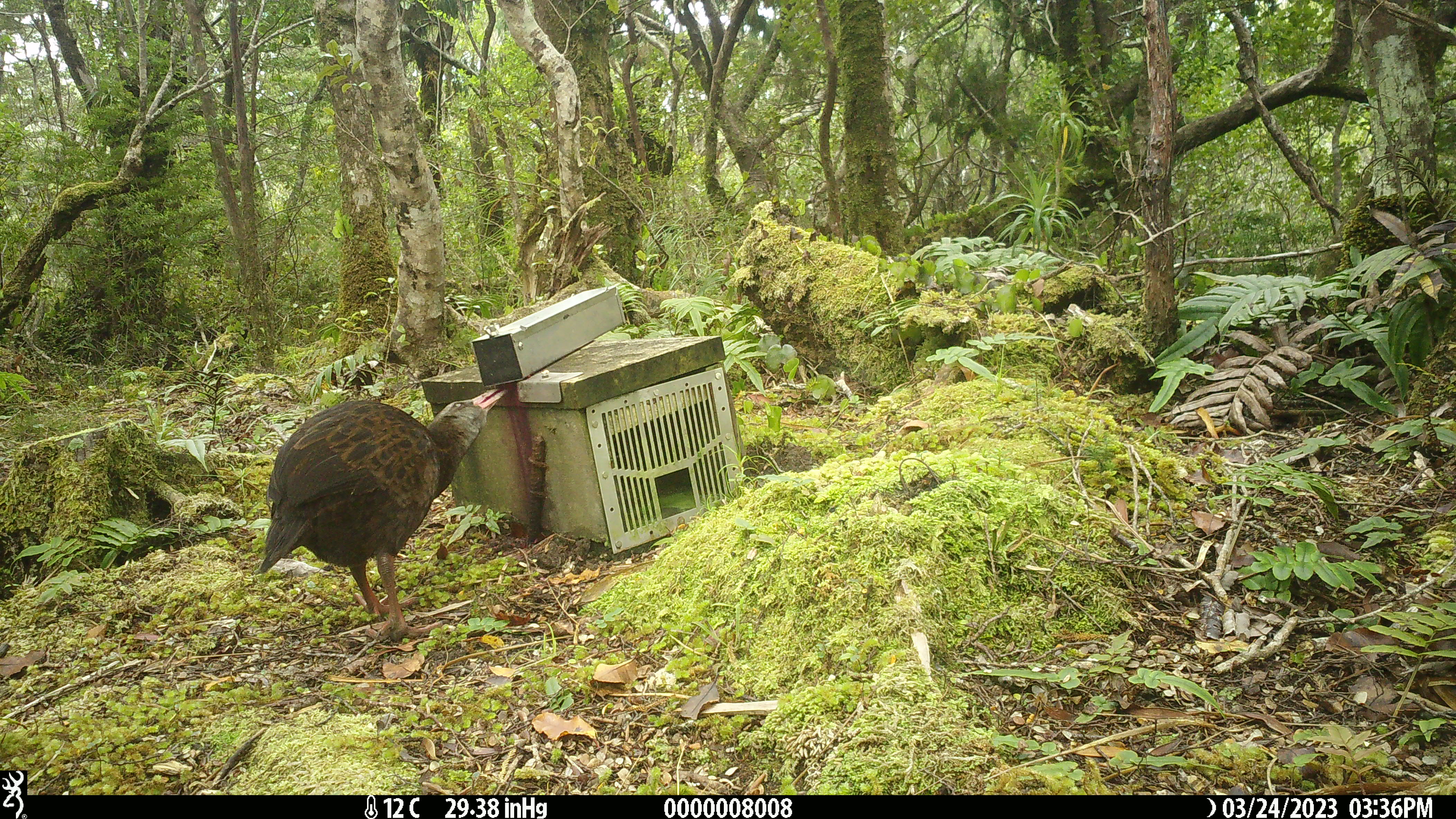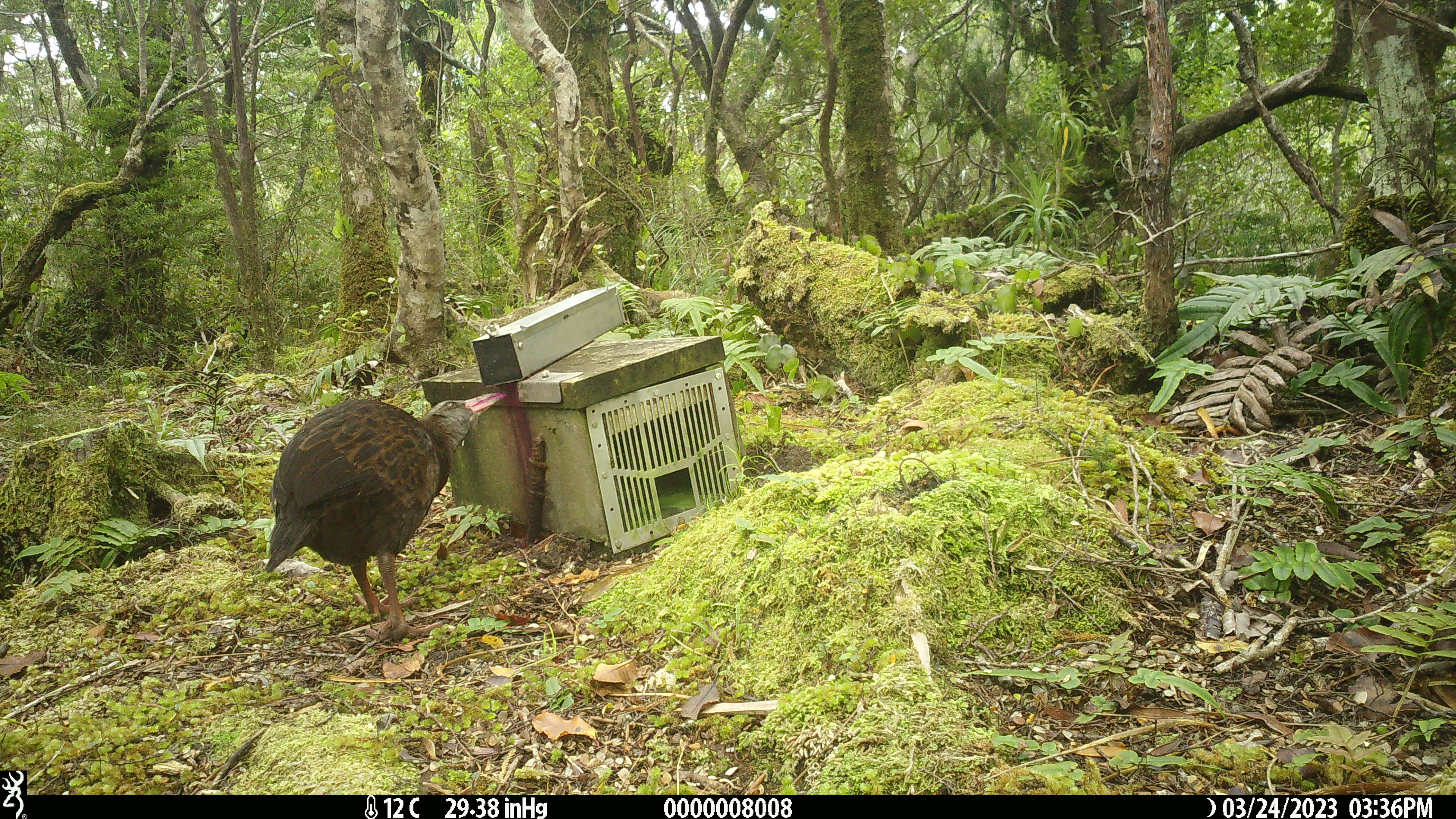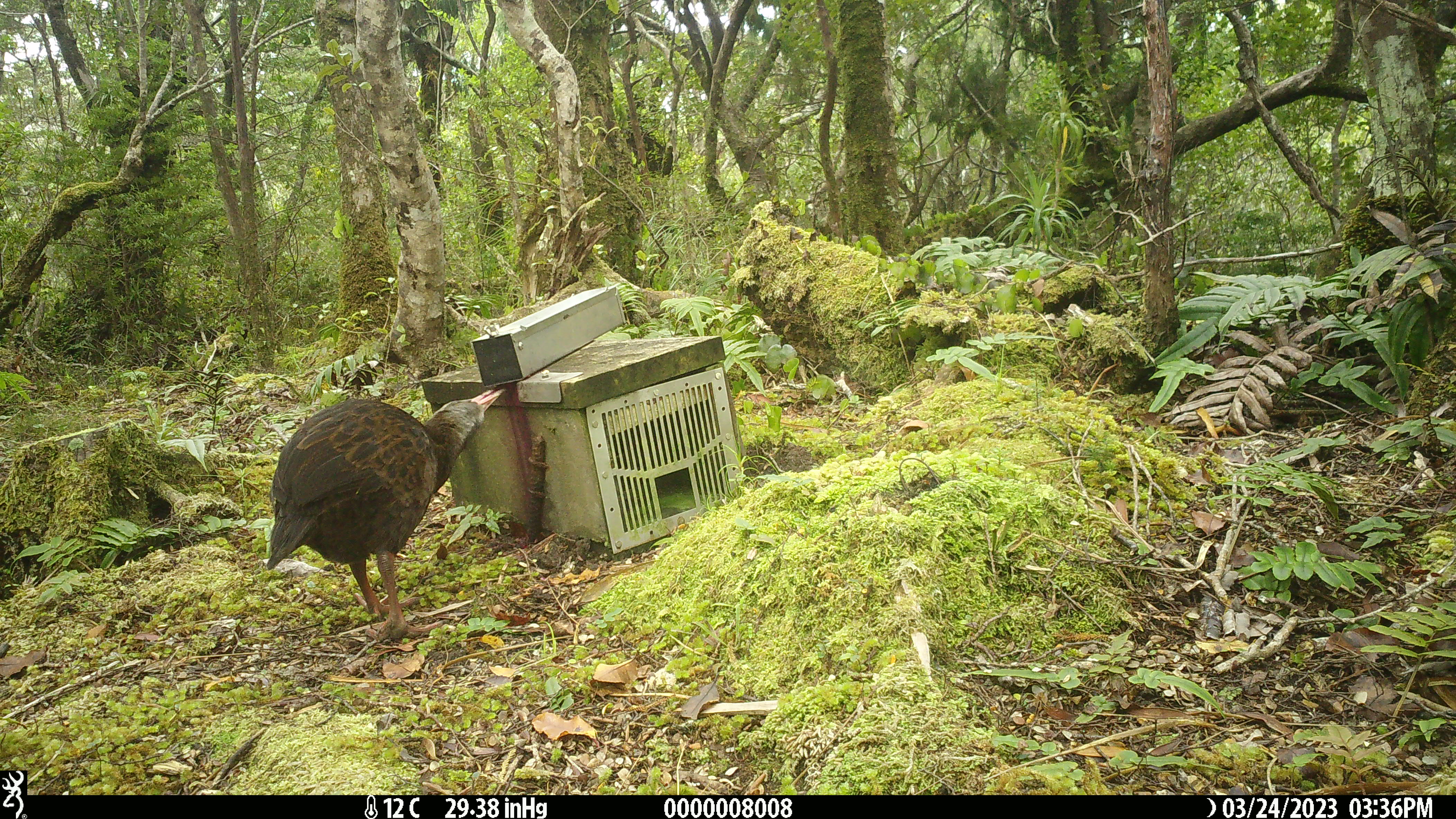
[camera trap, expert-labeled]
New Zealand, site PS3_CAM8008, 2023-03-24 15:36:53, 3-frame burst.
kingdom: Animalia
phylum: Chordata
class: Aves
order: Gruiformes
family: Rallidae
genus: Gallirallus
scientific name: Gallirallus australis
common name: weka